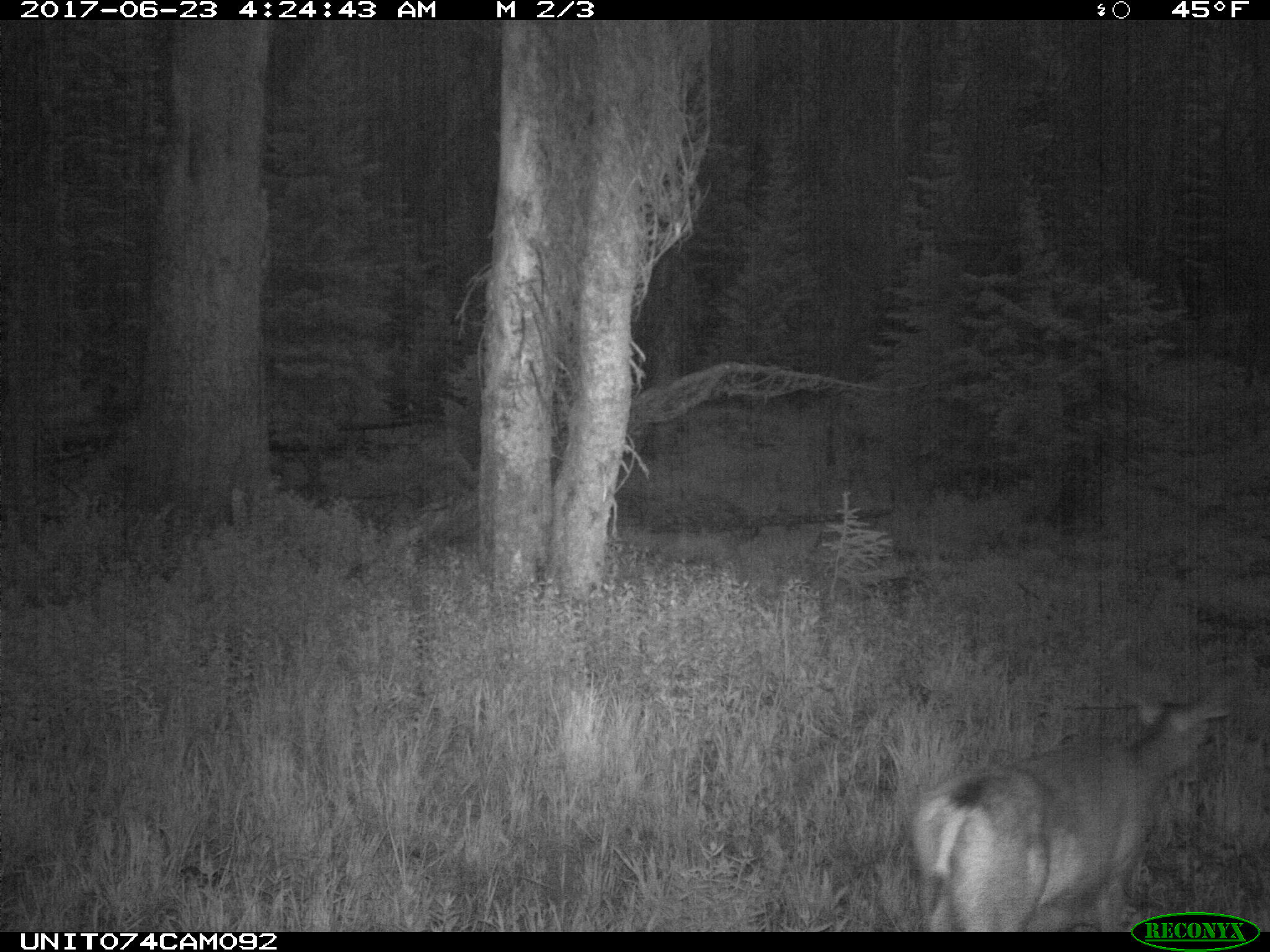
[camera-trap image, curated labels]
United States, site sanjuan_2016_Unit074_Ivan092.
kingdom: Animalia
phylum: Chordata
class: Mammalia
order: Artiodactyla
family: Cervidae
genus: Odocoileus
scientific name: Odocoileus hemionus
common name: mule deer